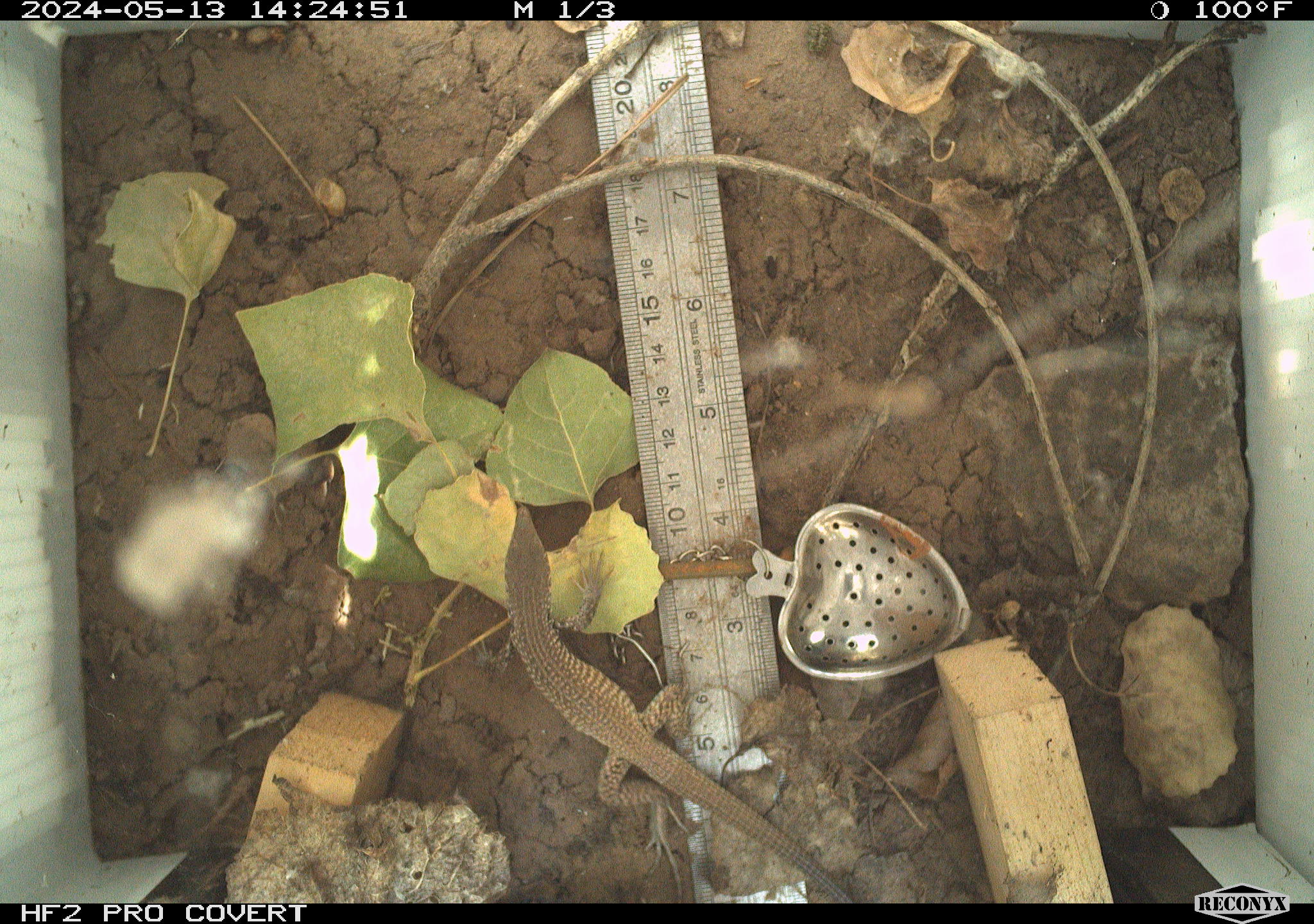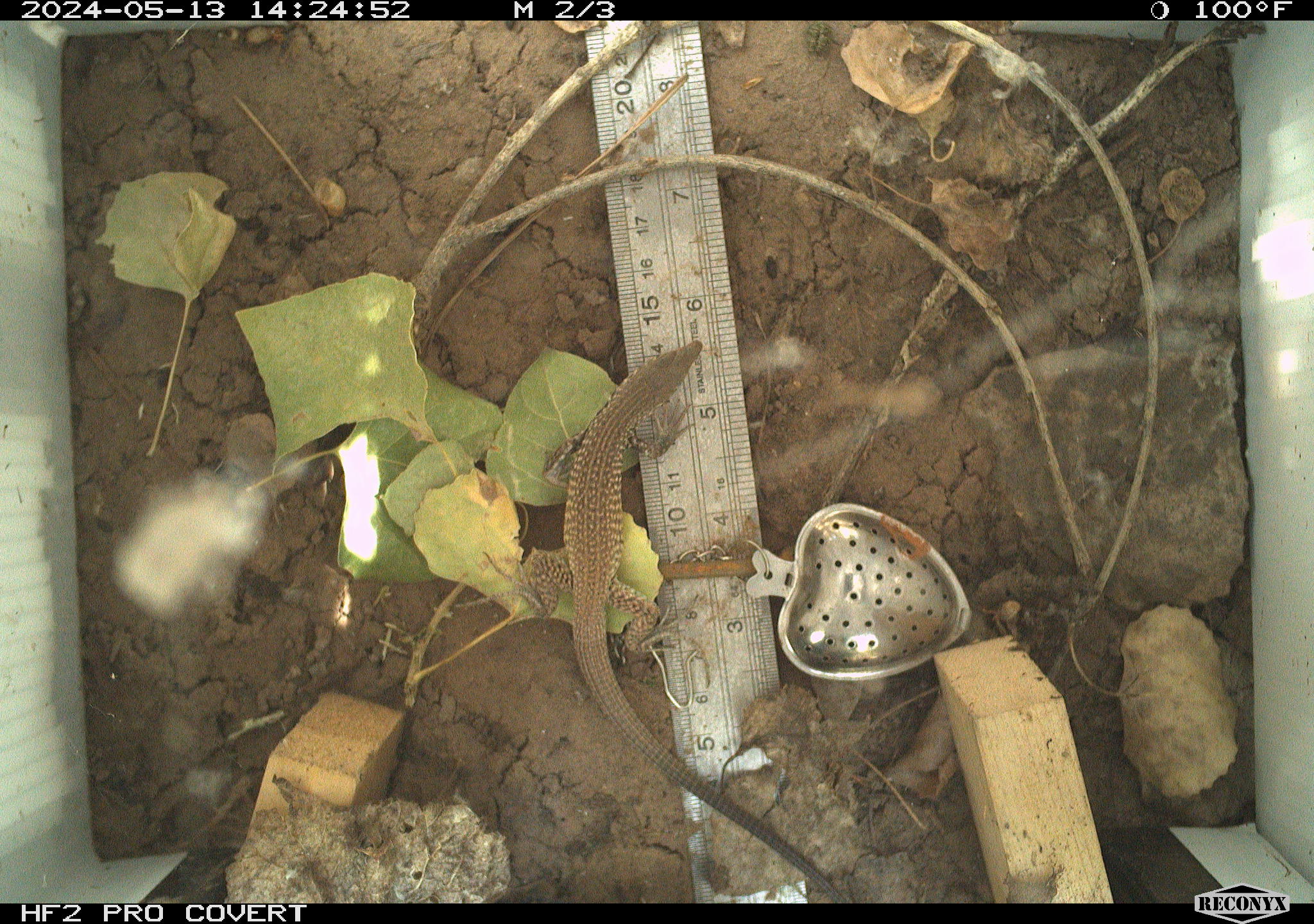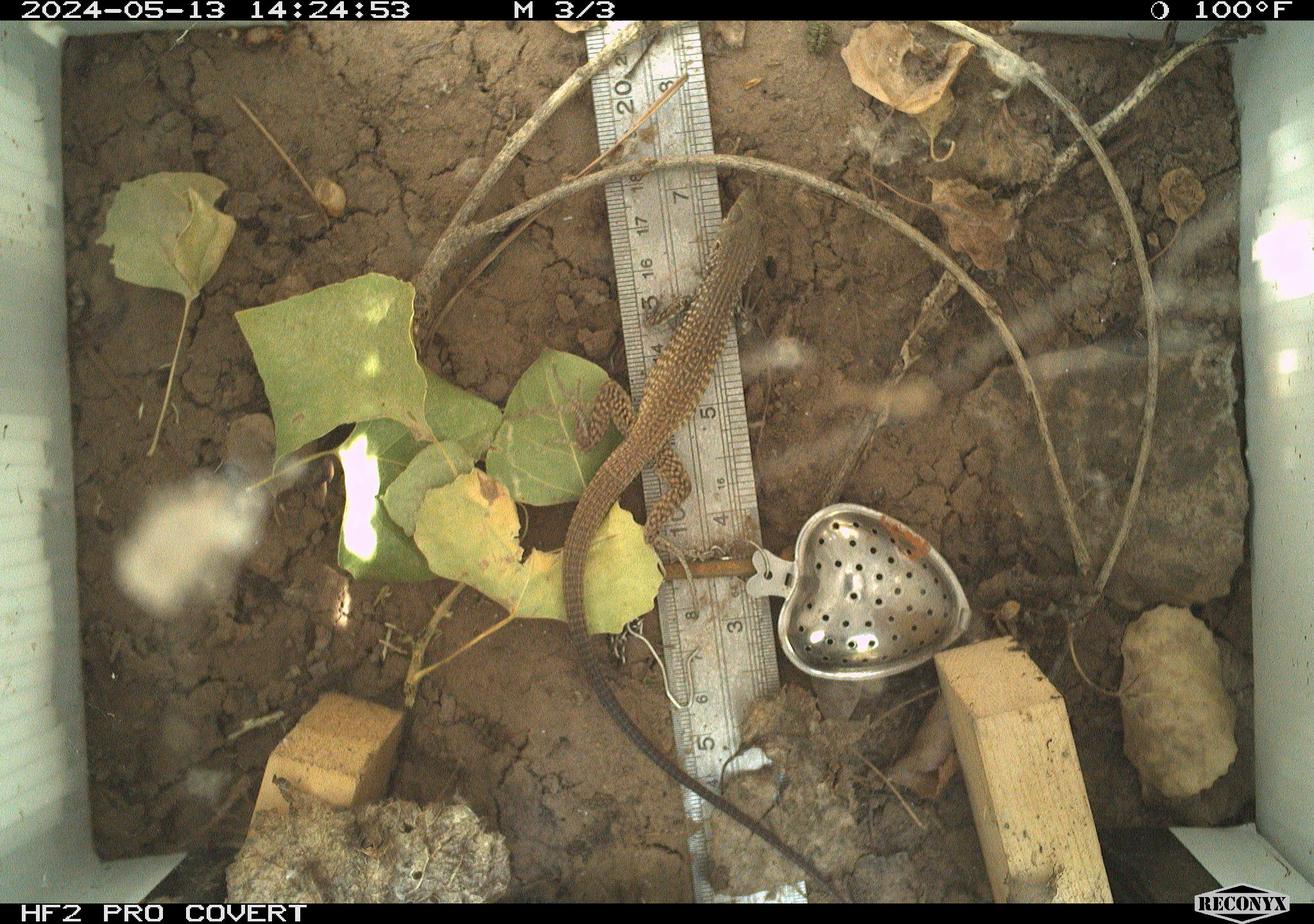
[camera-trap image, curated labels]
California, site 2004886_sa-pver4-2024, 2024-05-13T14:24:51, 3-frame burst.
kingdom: Animalia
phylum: Chordata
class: Reptilia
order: Squamata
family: Teiidae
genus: Aspidoscelis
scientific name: Aspidoscelis tigris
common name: western whiptail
Western whiptail (Aspidoscelis tigris).